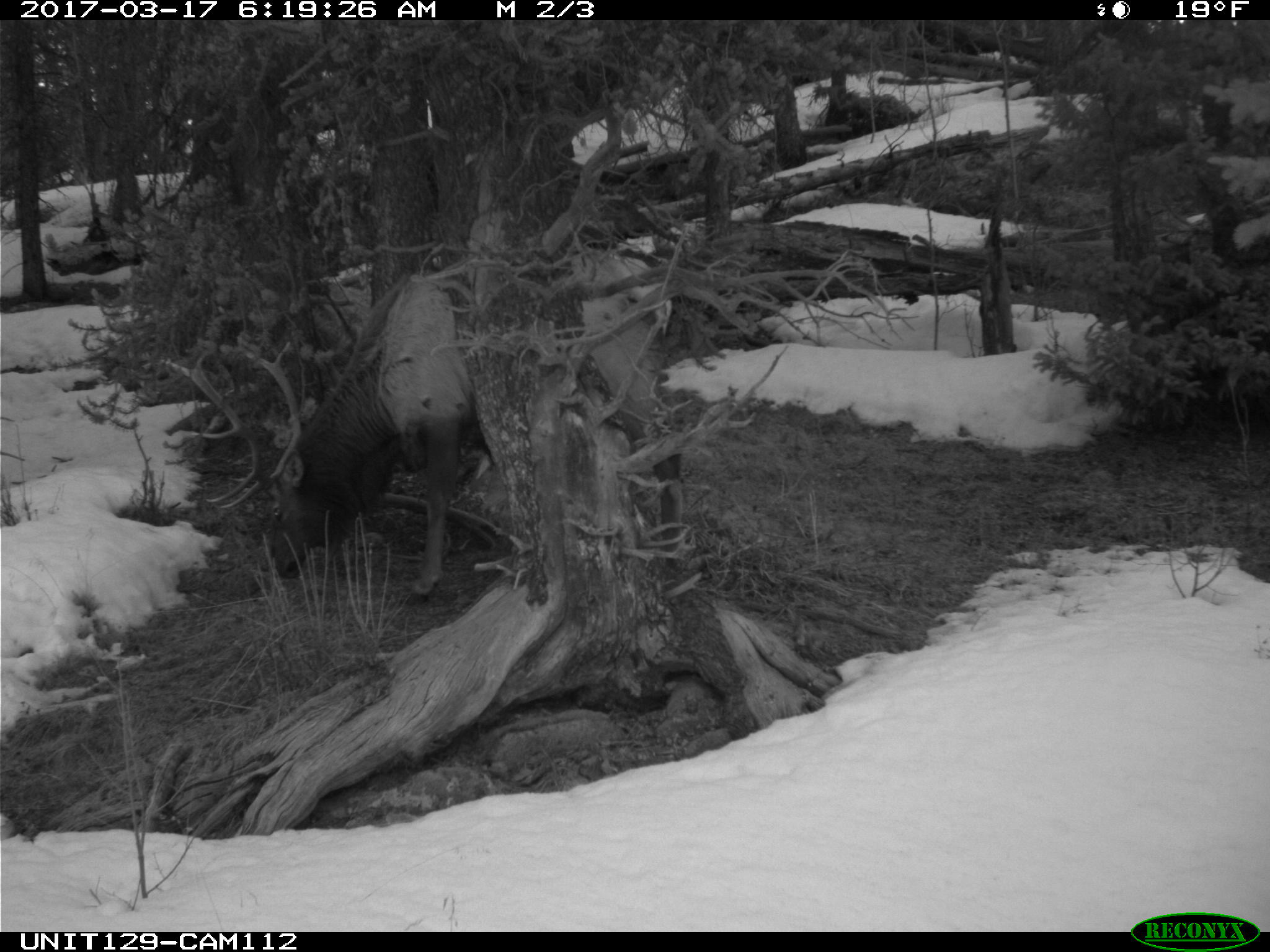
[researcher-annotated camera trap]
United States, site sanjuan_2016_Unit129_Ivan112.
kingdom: Animalia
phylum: Chordata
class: Mammalia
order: Artiodactyla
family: Cervidae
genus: Cervus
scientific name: Cervus elaphus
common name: red deer